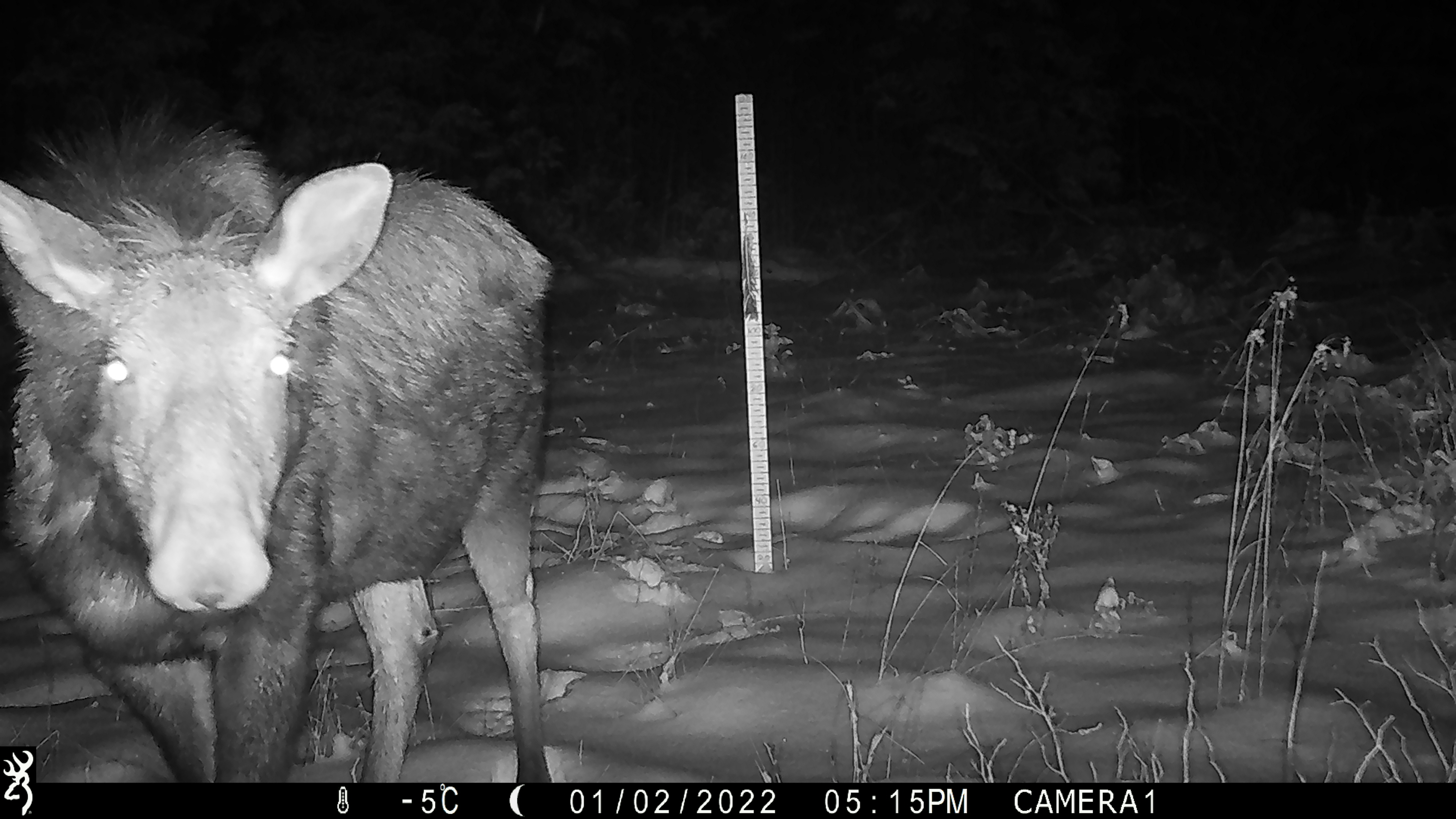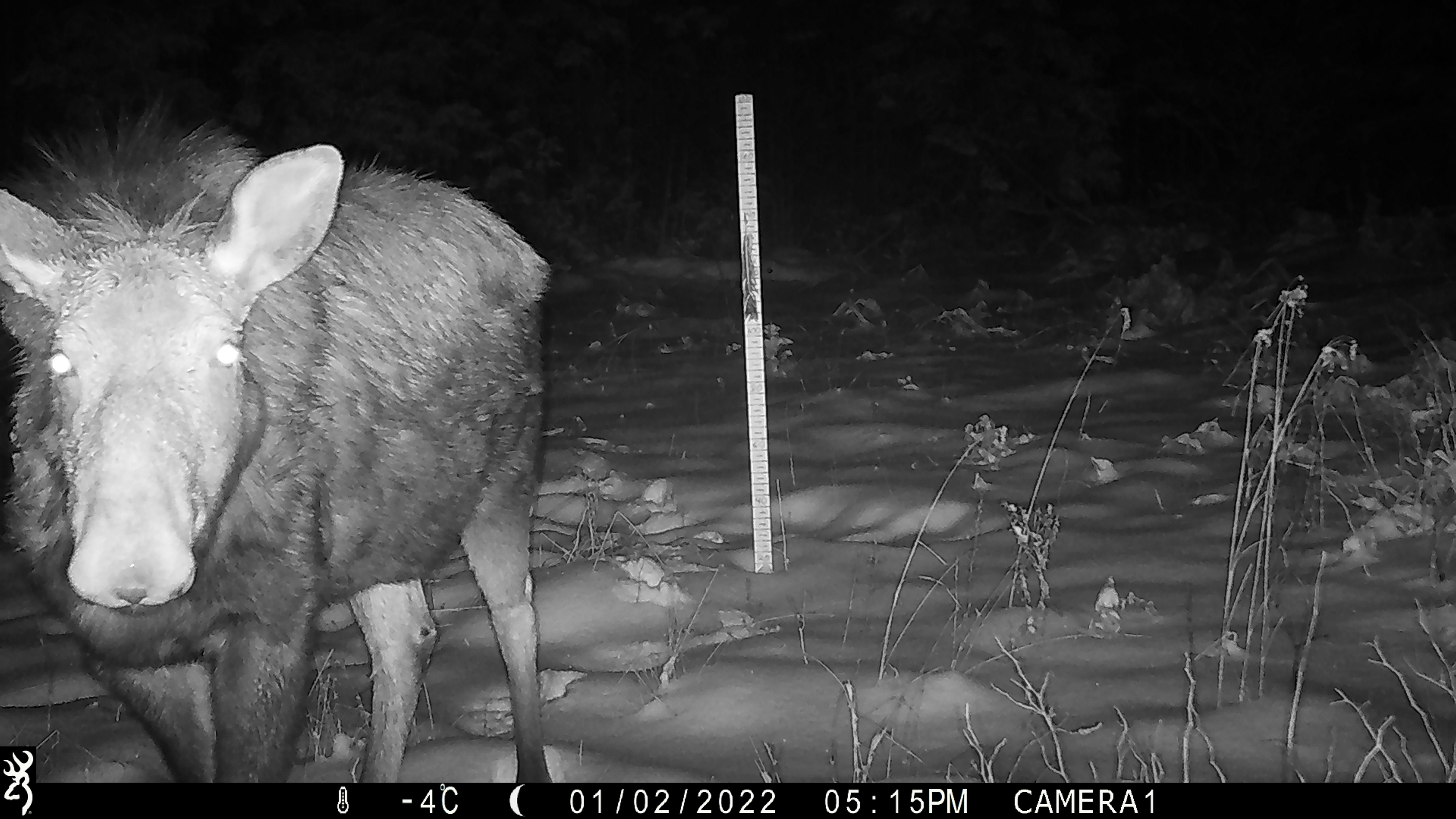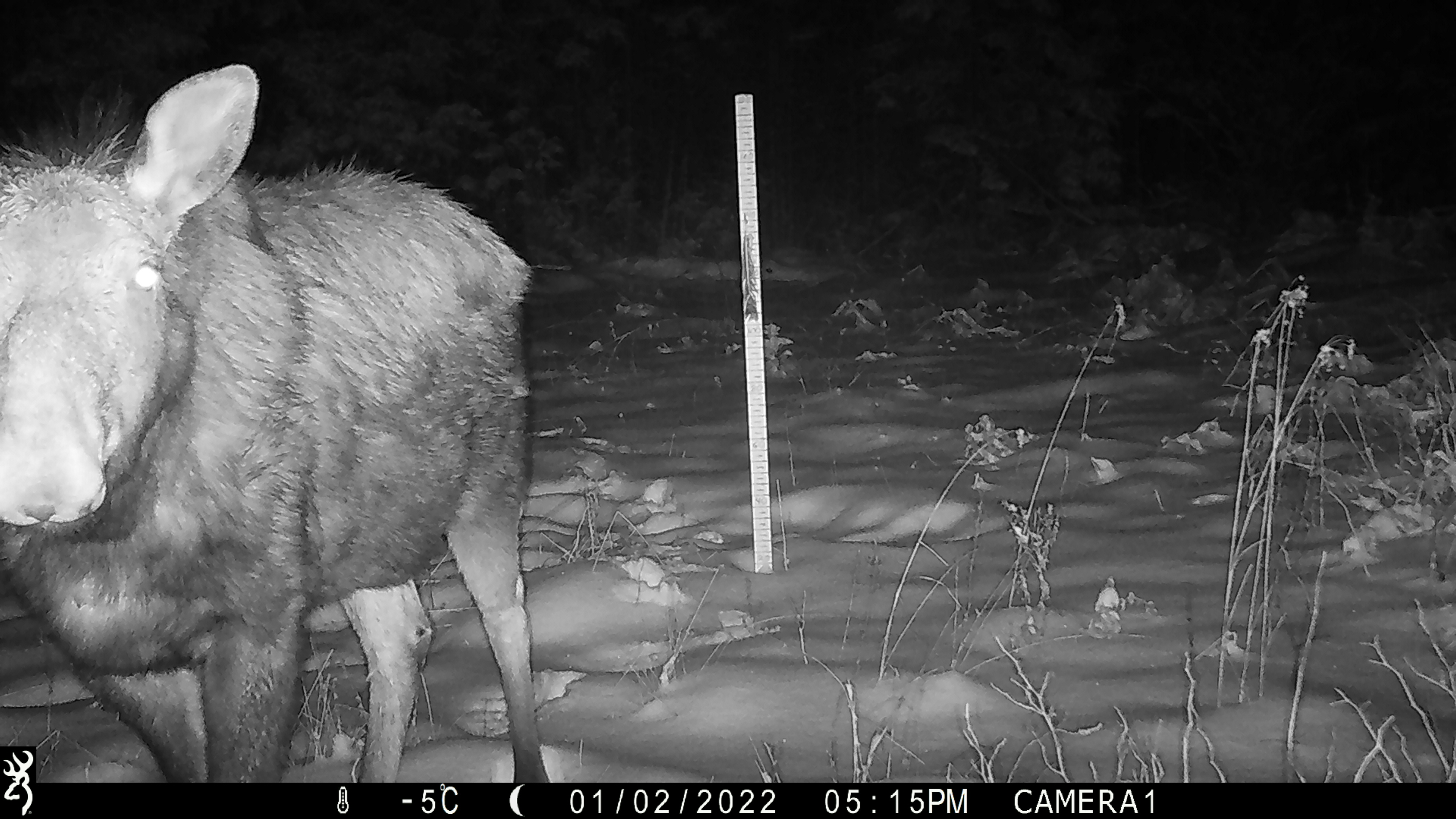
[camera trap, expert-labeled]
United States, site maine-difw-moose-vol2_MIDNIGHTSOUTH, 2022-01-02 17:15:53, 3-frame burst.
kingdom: Animalia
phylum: Chordata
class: Mammalia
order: Artiodactyla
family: Cervidae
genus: Alces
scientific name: Alces alces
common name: moose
Moose (Alces alces).